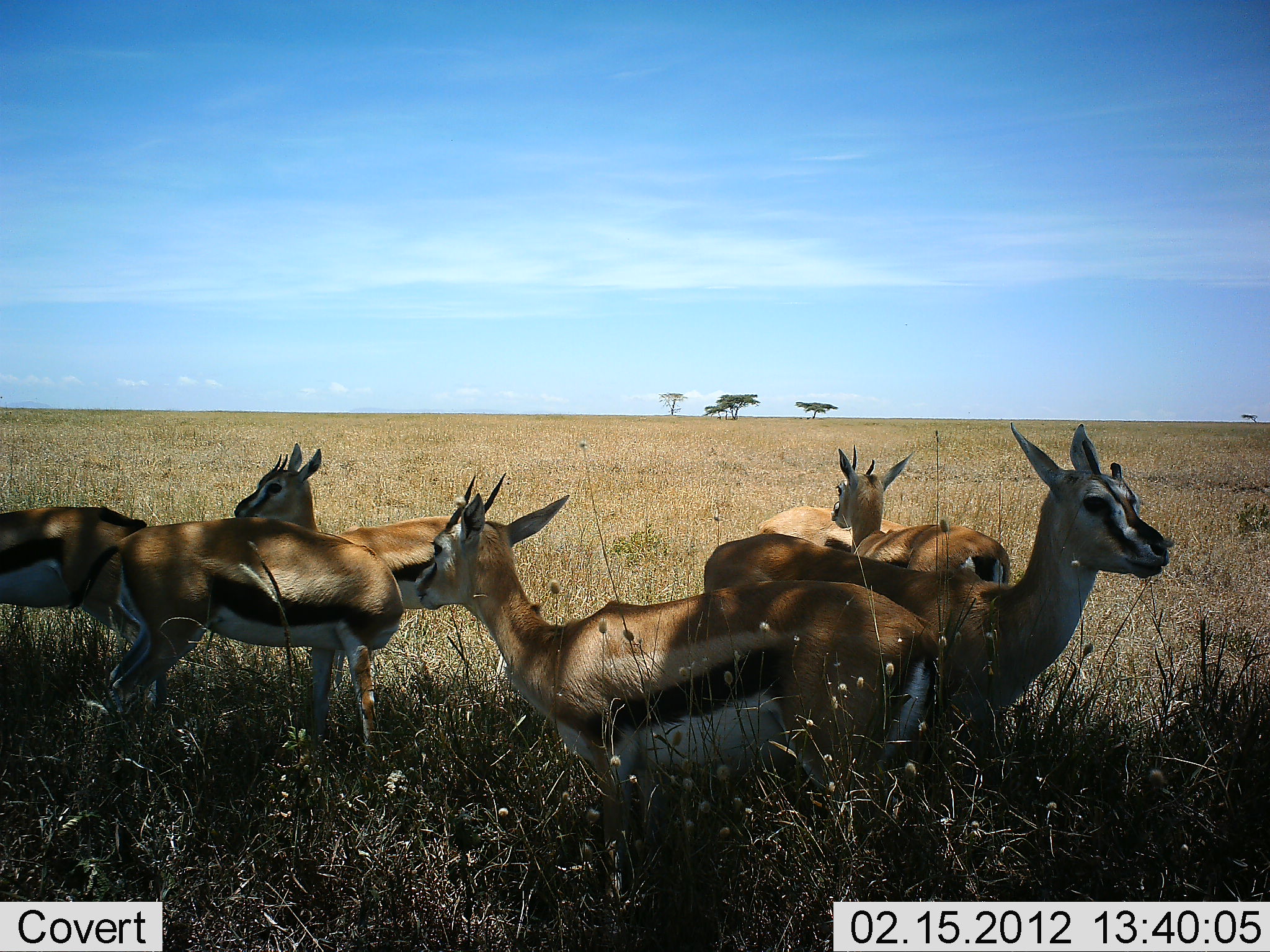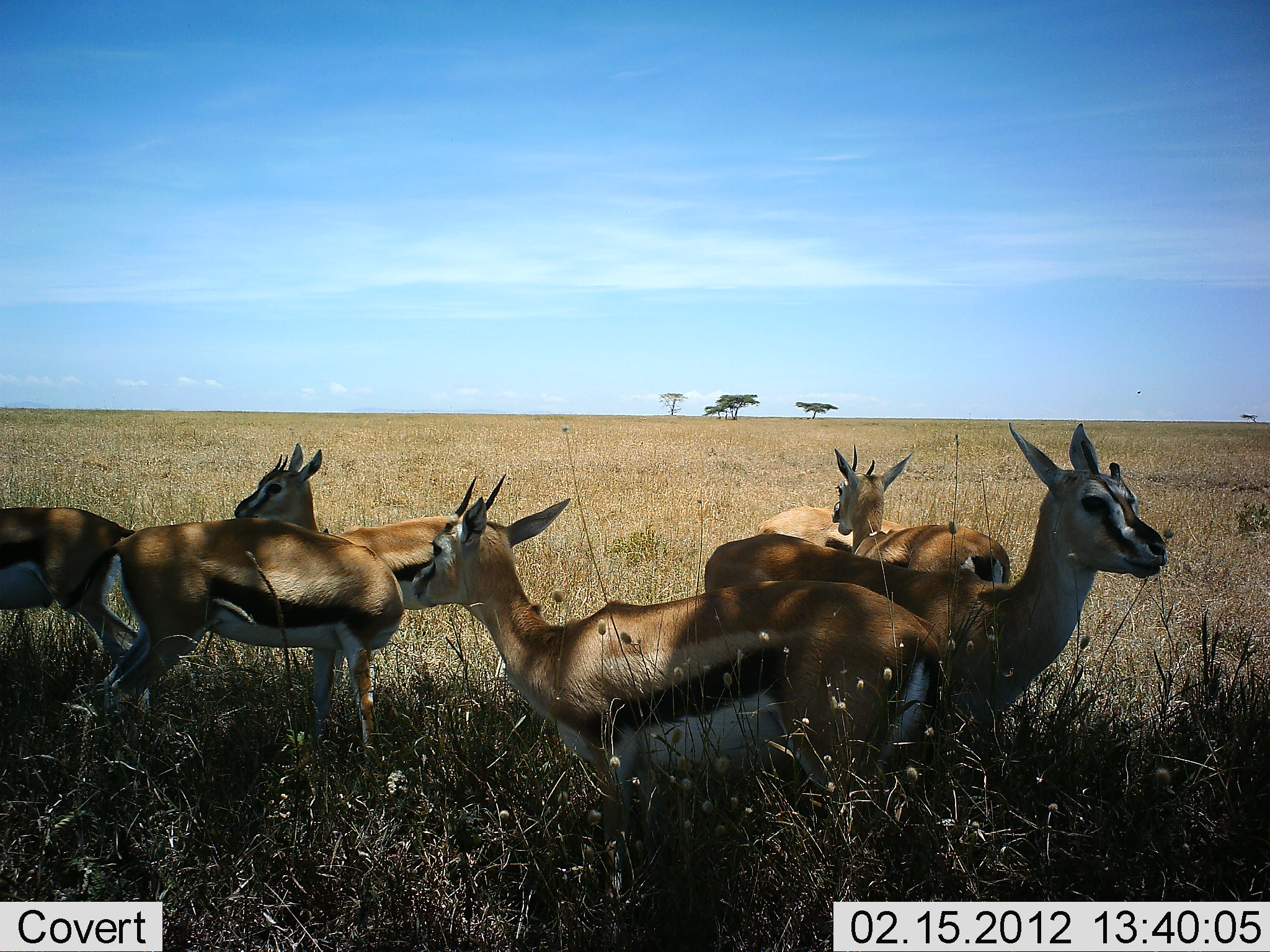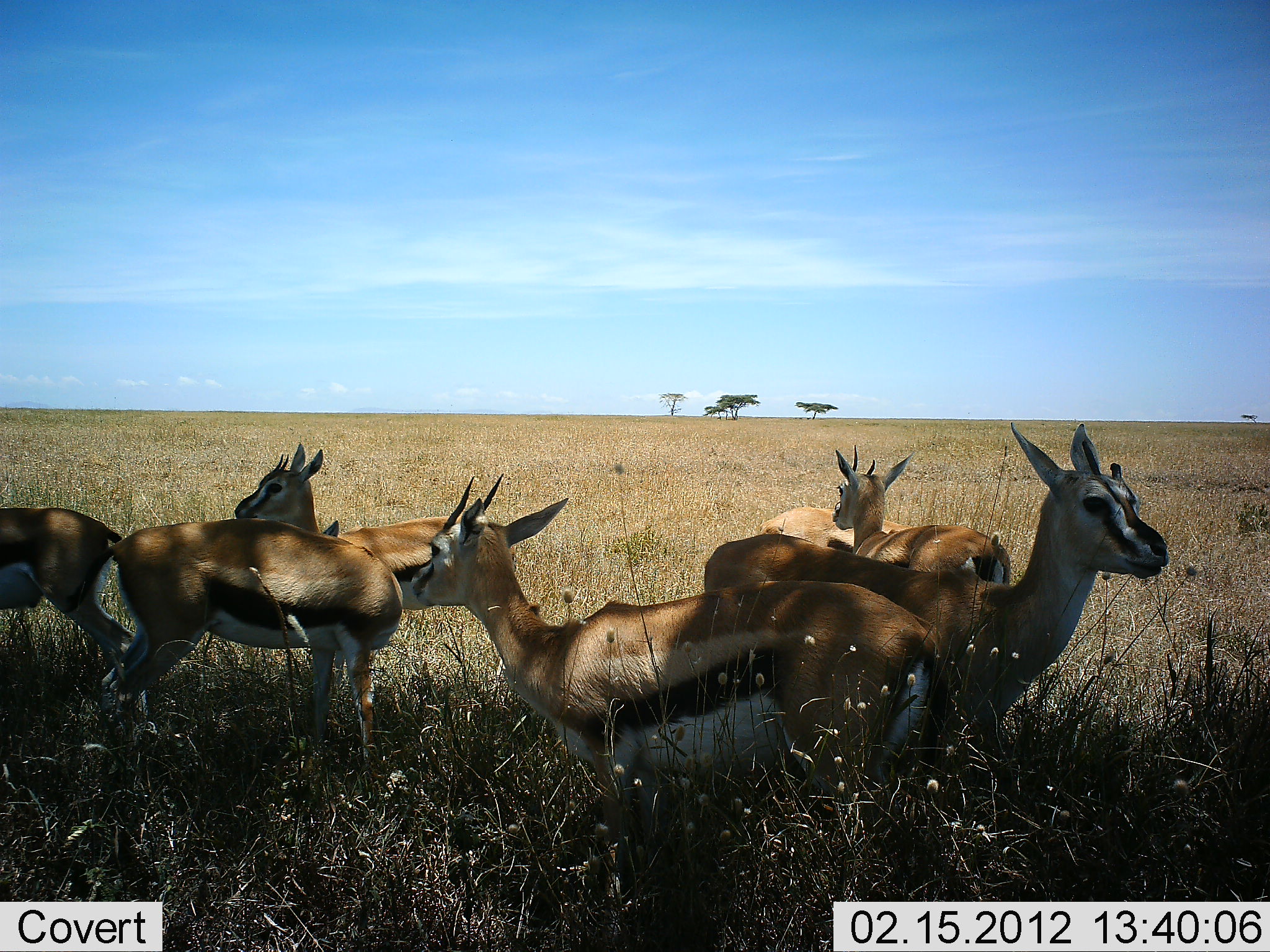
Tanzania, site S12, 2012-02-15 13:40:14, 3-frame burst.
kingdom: Animalia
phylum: Chordata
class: Mammalia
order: Artiodactyla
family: Bovidae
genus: Eudorcas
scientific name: Eudorcas thomsonii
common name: thomson's gazelle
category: gazellethomsons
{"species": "gazellethomsons (thomson's gazelle) (Eudorcas thomsonii)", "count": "7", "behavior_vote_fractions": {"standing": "86%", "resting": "14%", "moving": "0%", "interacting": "0%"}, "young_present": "7%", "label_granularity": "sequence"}